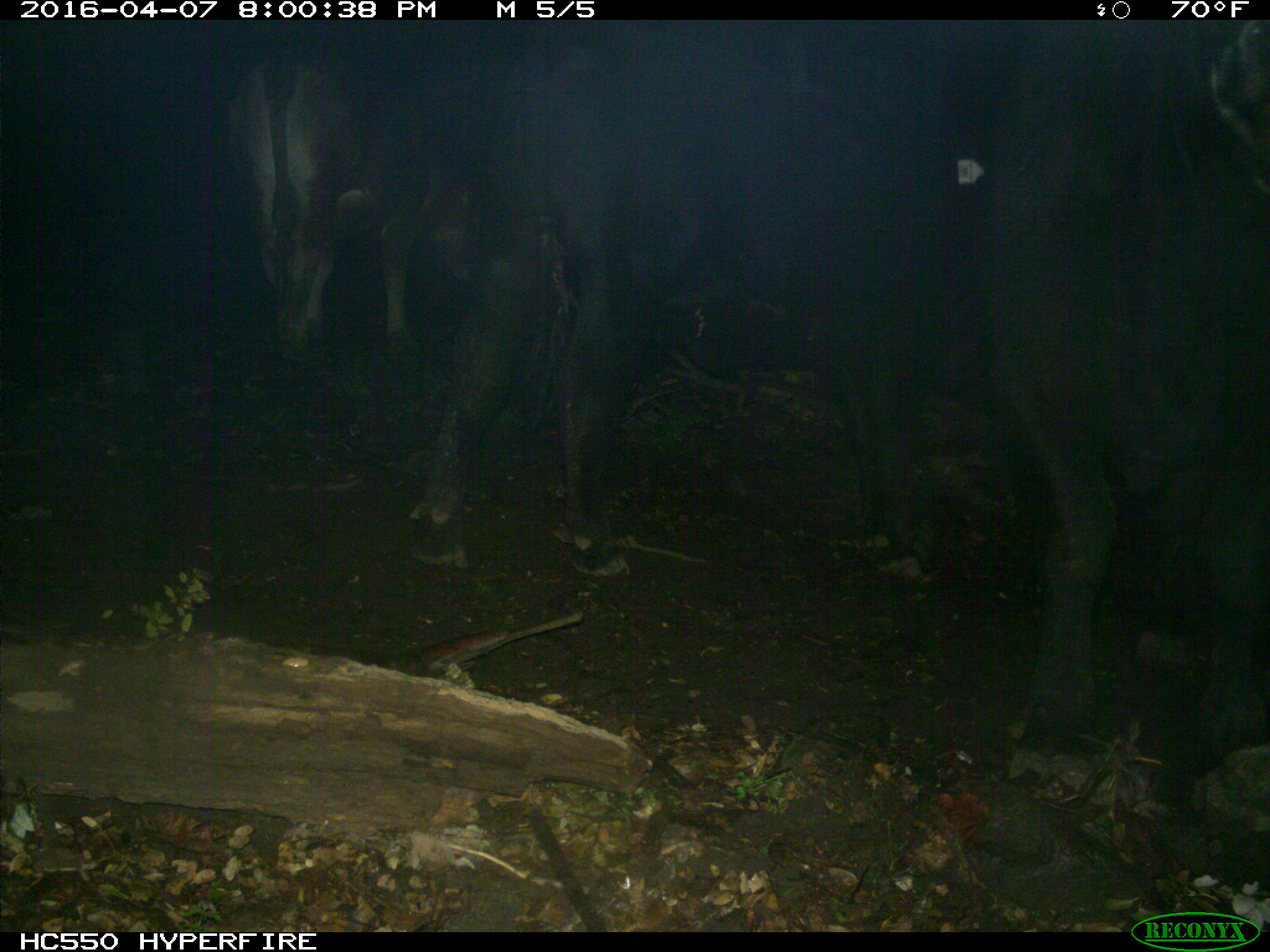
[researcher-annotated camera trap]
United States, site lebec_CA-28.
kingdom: Animalia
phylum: Chordata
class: Mammalia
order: Artiodactyla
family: Bovidae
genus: Bos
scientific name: Bos taurus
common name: domestic cow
Bos taurus (domestic cow).